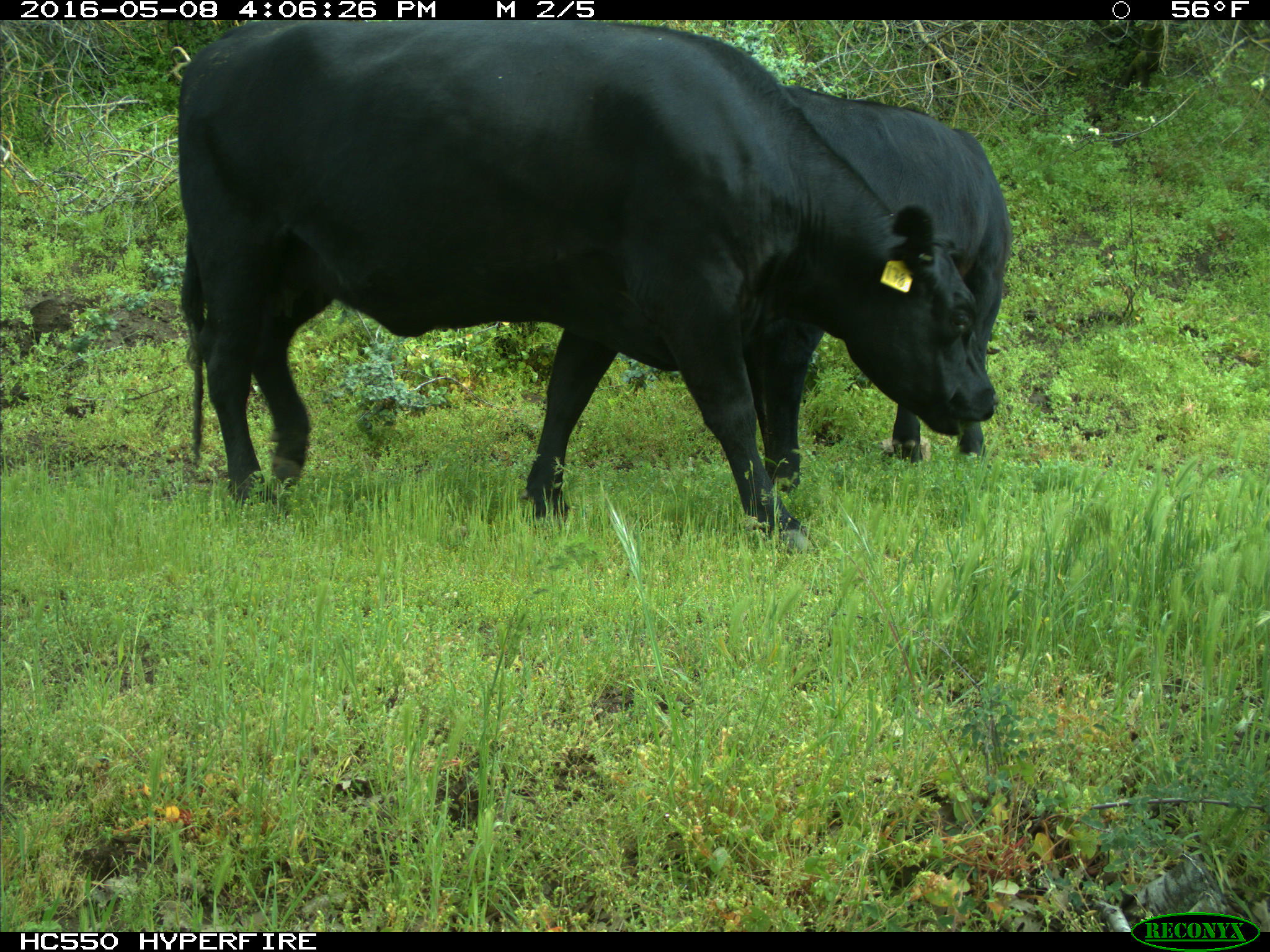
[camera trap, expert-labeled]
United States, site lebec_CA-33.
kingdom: Animalia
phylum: Chordata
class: Mammalia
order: Artiodactyla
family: Bovidae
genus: Bos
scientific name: Bos taurus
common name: domestic cow